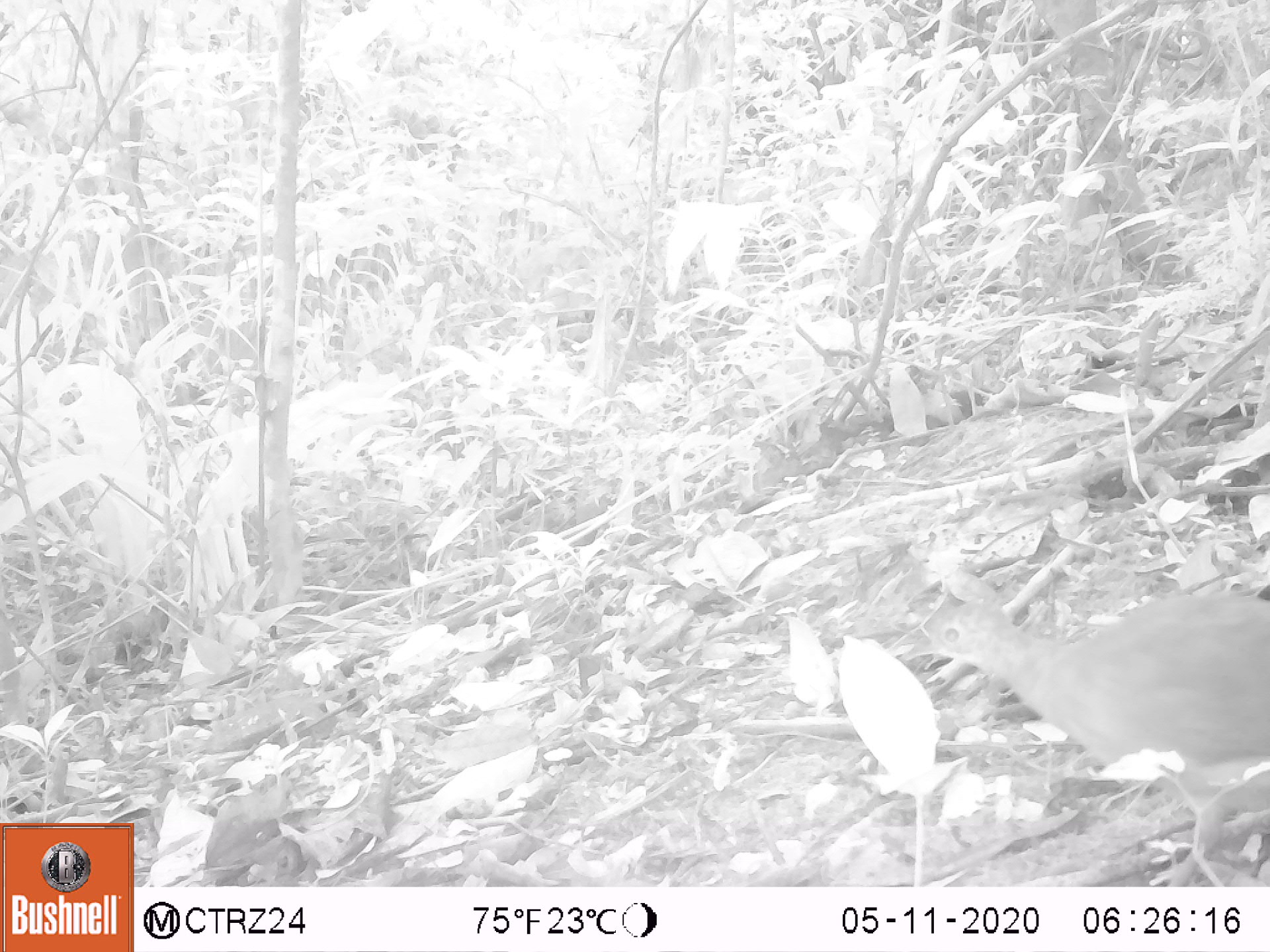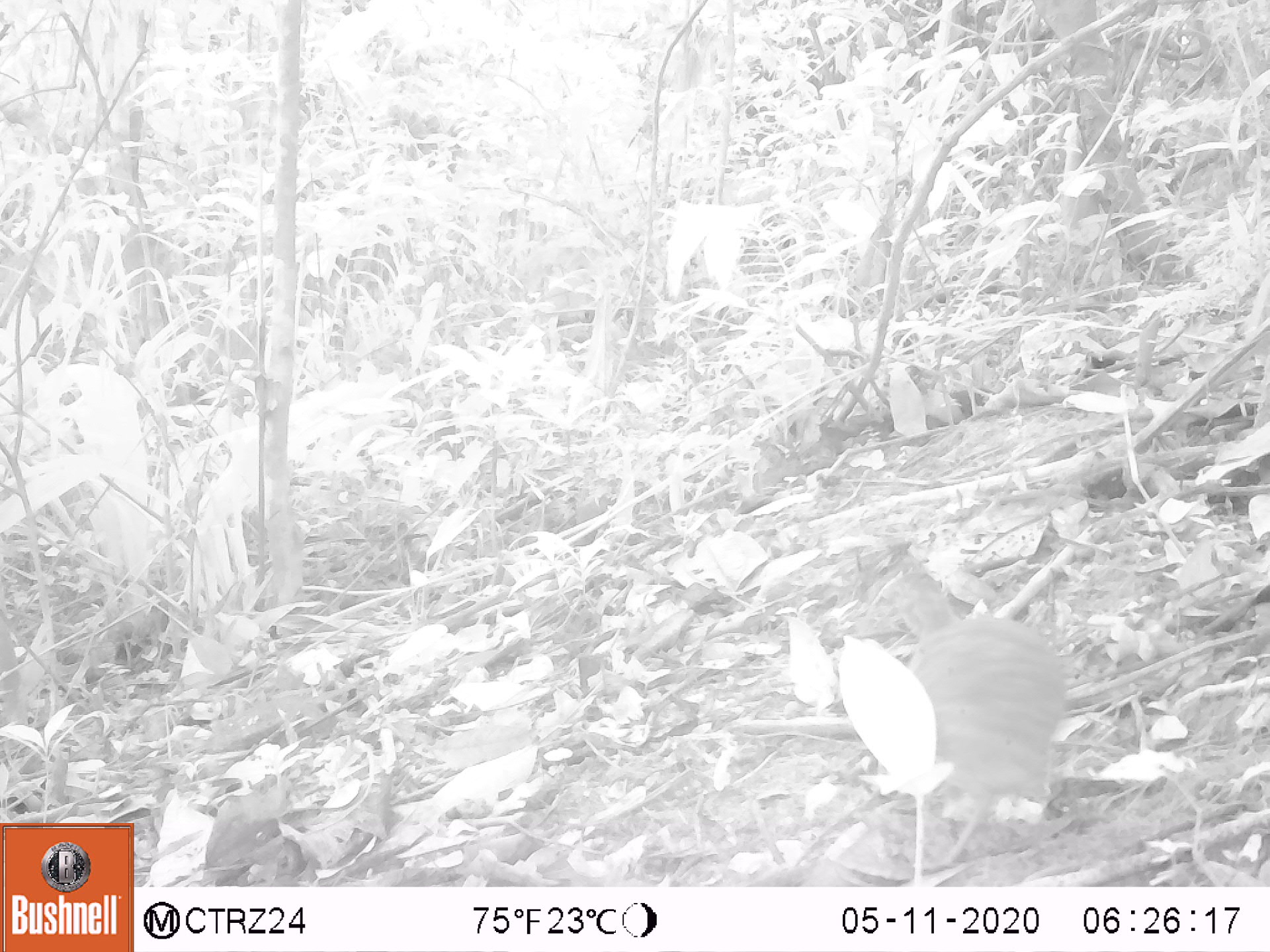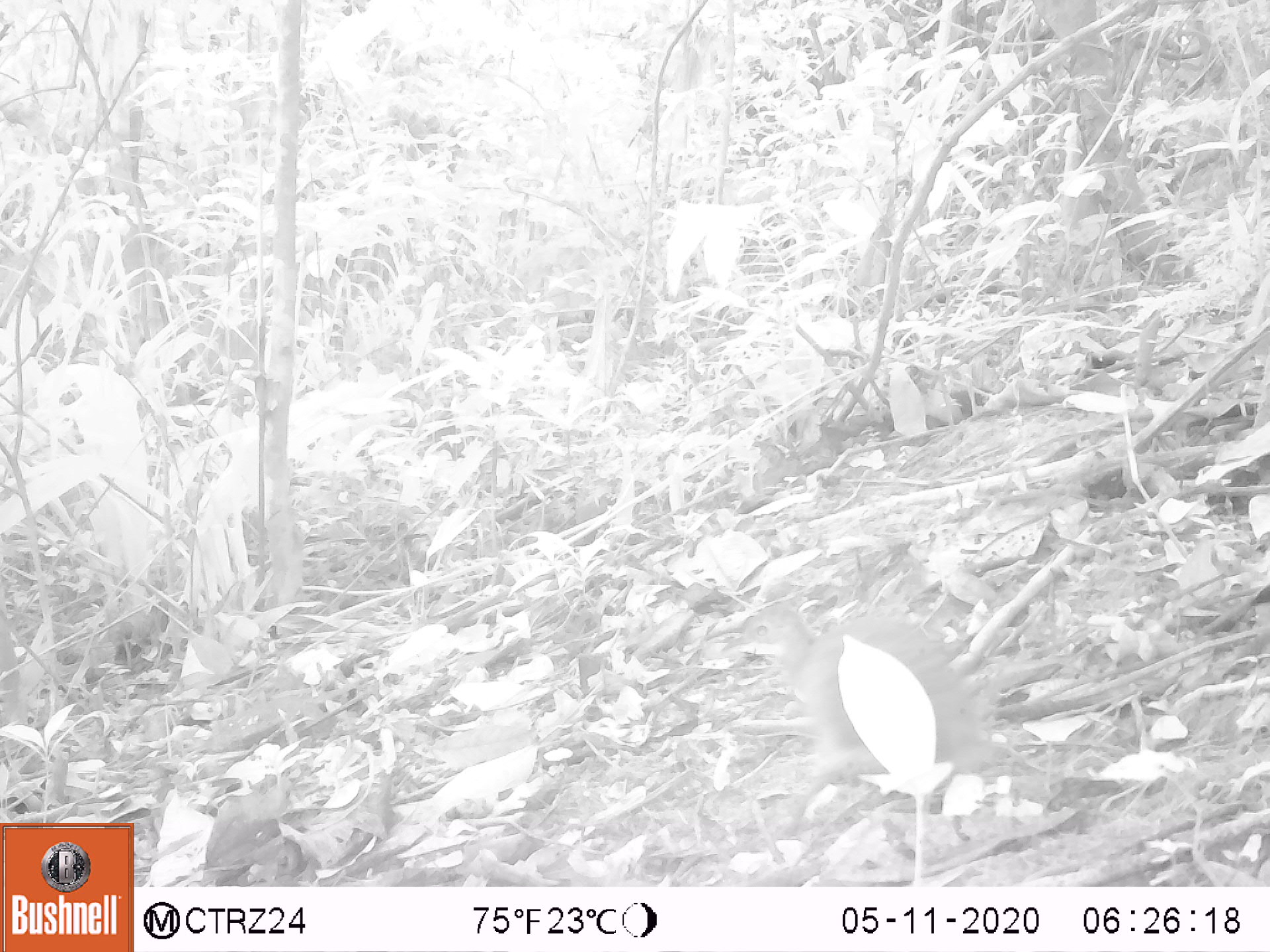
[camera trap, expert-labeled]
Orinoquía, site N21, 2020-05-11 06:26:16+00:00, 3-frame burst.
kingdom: Animalia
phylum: Chordata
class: Aves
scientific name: Aves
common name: bird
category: unknown bird